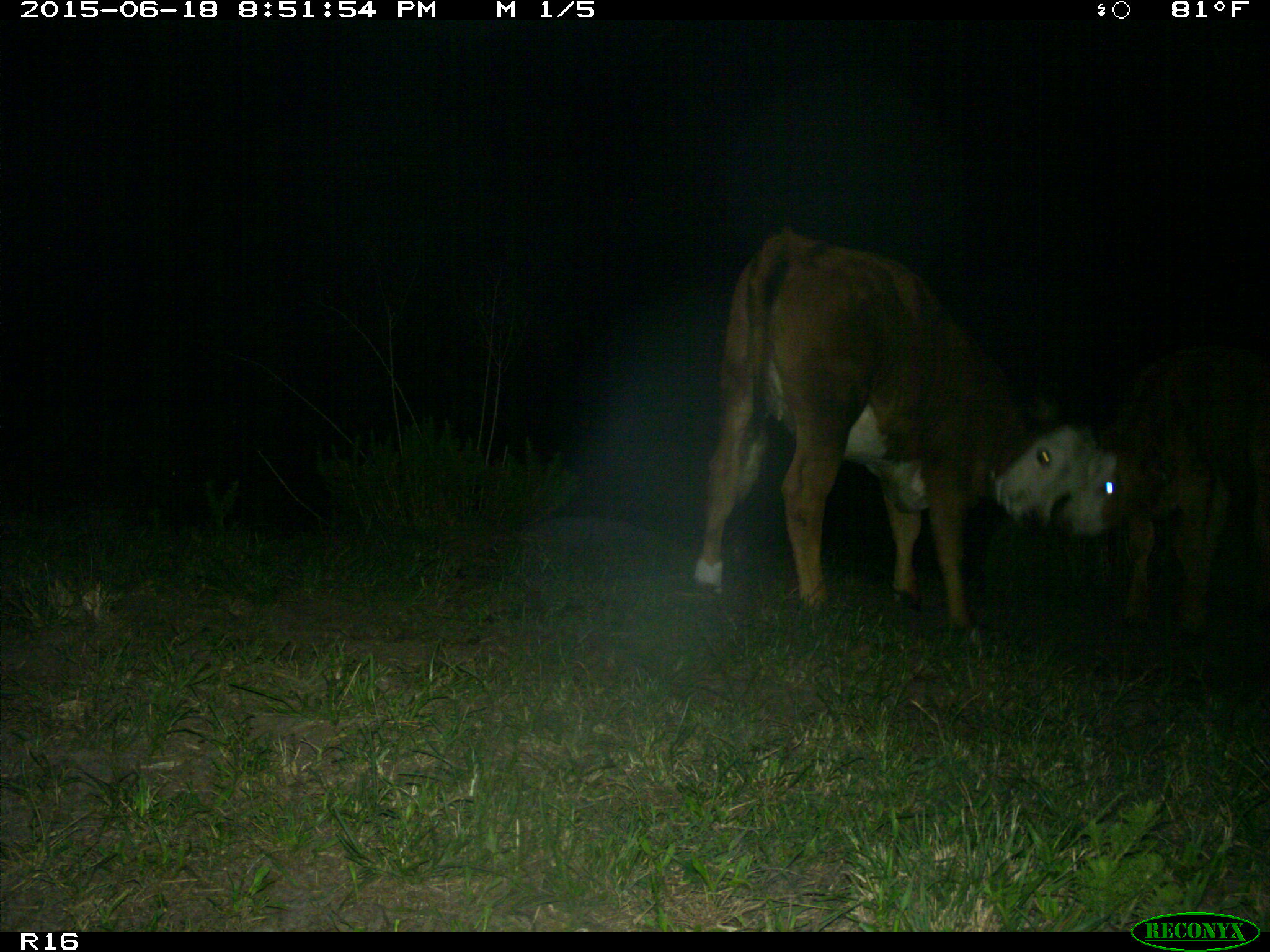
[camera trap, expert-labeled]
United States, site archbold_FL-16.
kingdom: Animalia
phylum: Chordata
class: Mammalia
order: Artiodactyla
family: Bovidae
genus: Bos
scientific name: Bos taurus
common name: domestic cow